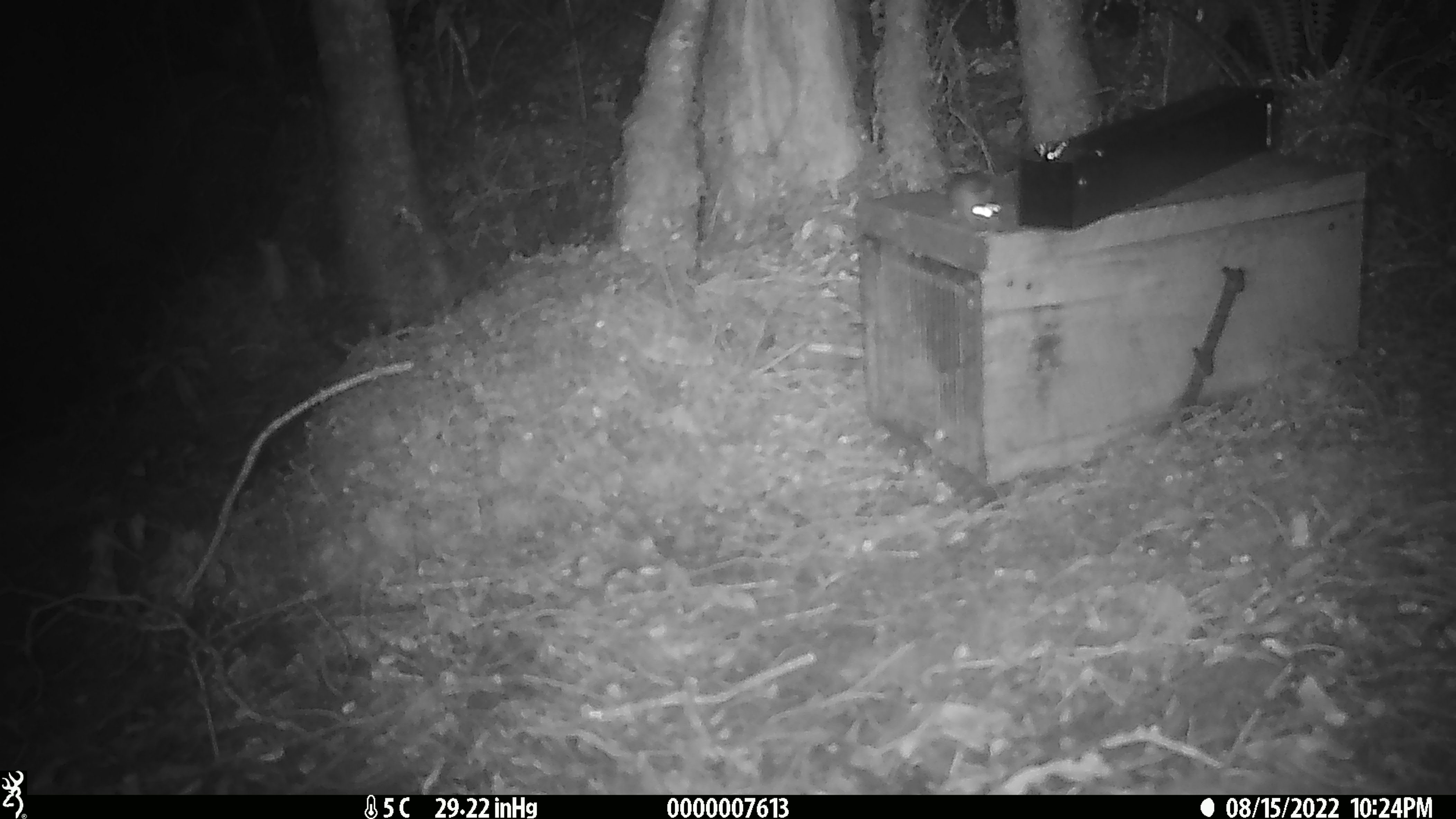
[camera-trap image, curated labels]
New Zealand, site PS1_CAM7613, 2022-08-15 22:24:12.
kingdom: Animalia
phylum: Chordata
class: Mammalia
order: Rodentia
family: Muridae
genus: Mus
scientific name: Mus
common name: mouse